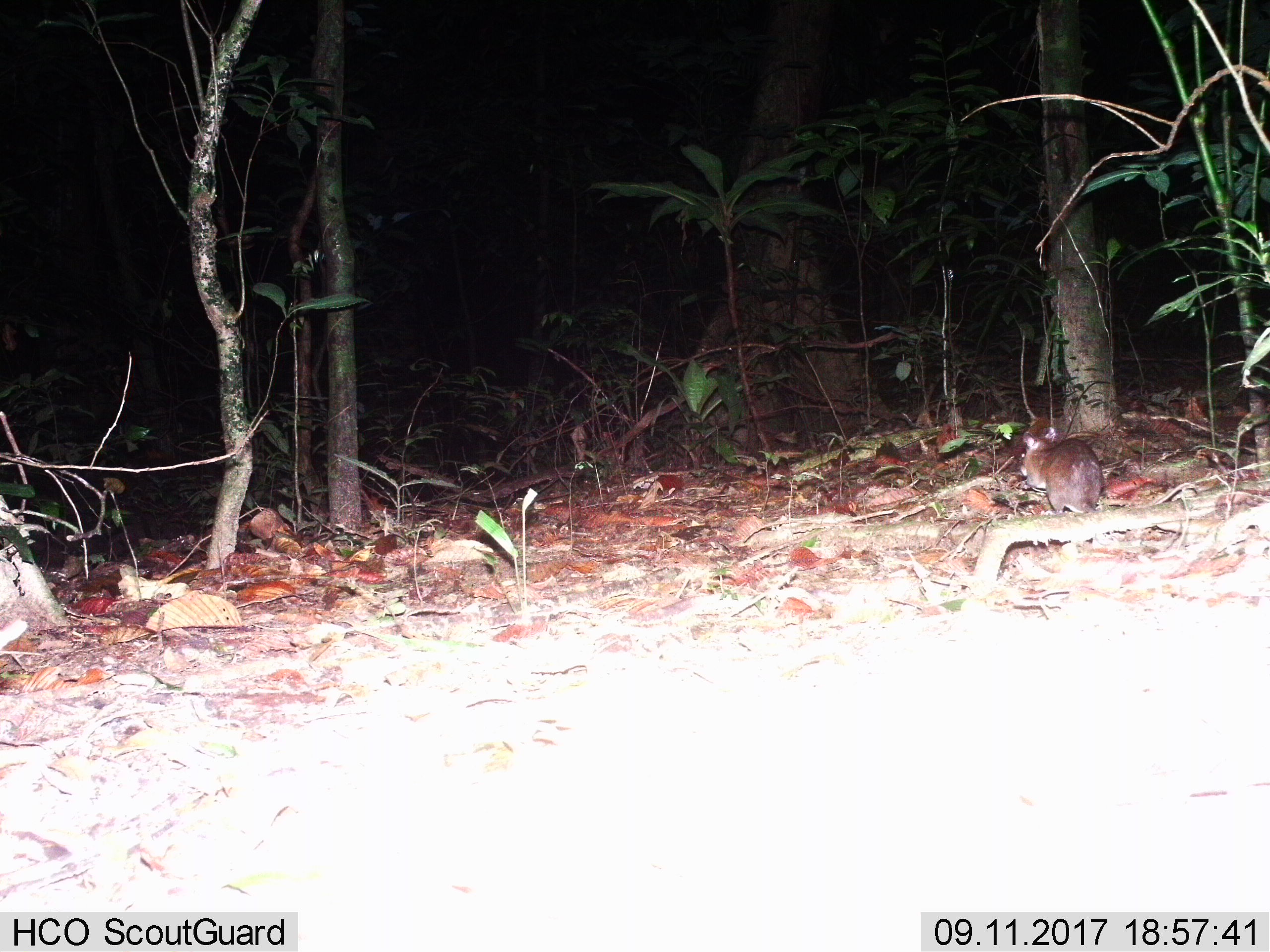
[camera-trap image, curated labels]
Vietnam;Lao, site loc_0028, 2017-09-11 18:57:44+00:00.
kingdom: Animalia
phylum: Chordata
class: Mammalia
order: Rodentia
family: Muridae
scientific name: Muridae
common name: old-world mice and rats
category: unidentified murid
Unidentified murid (old-world mice and rats) (Muridae). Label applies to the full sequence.